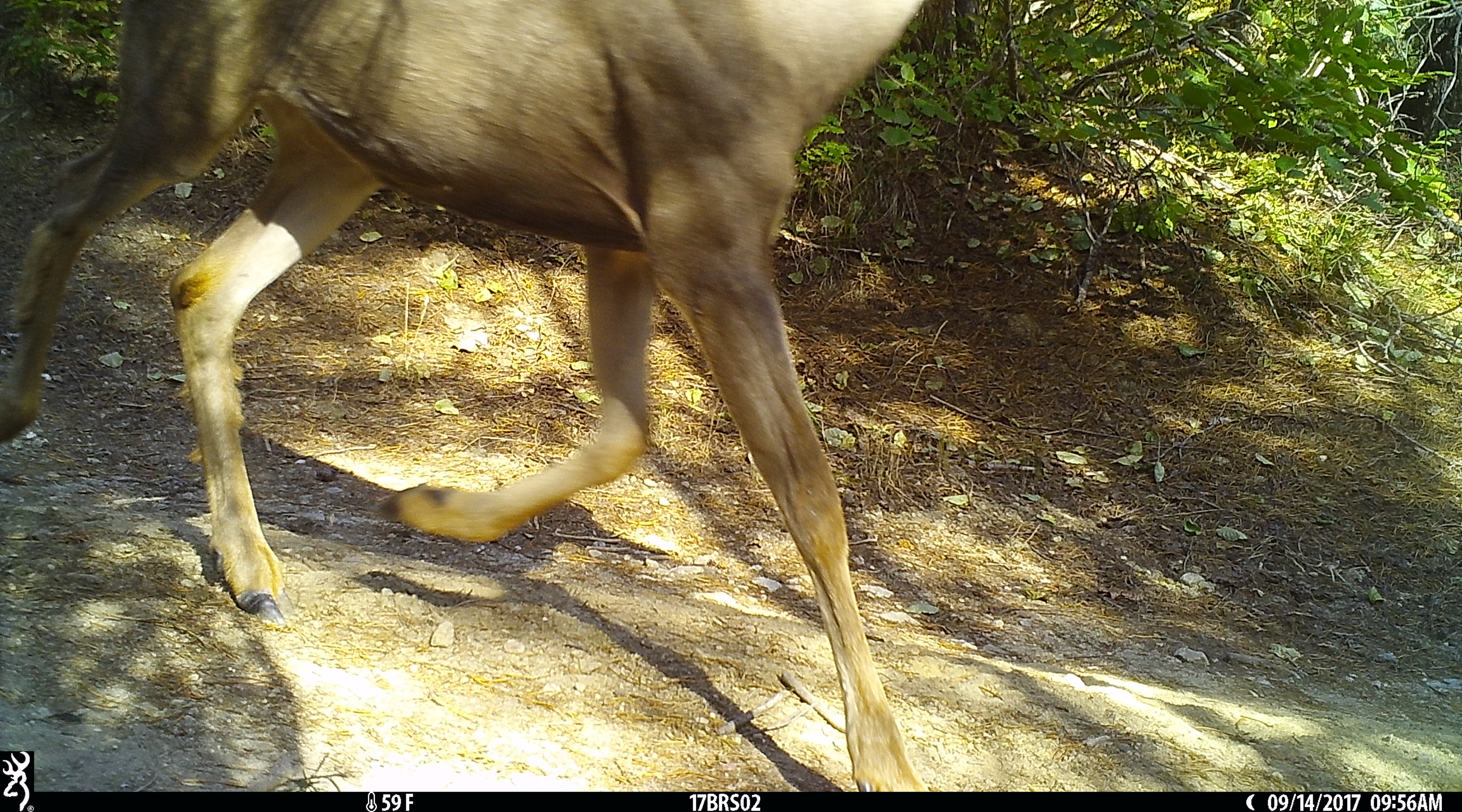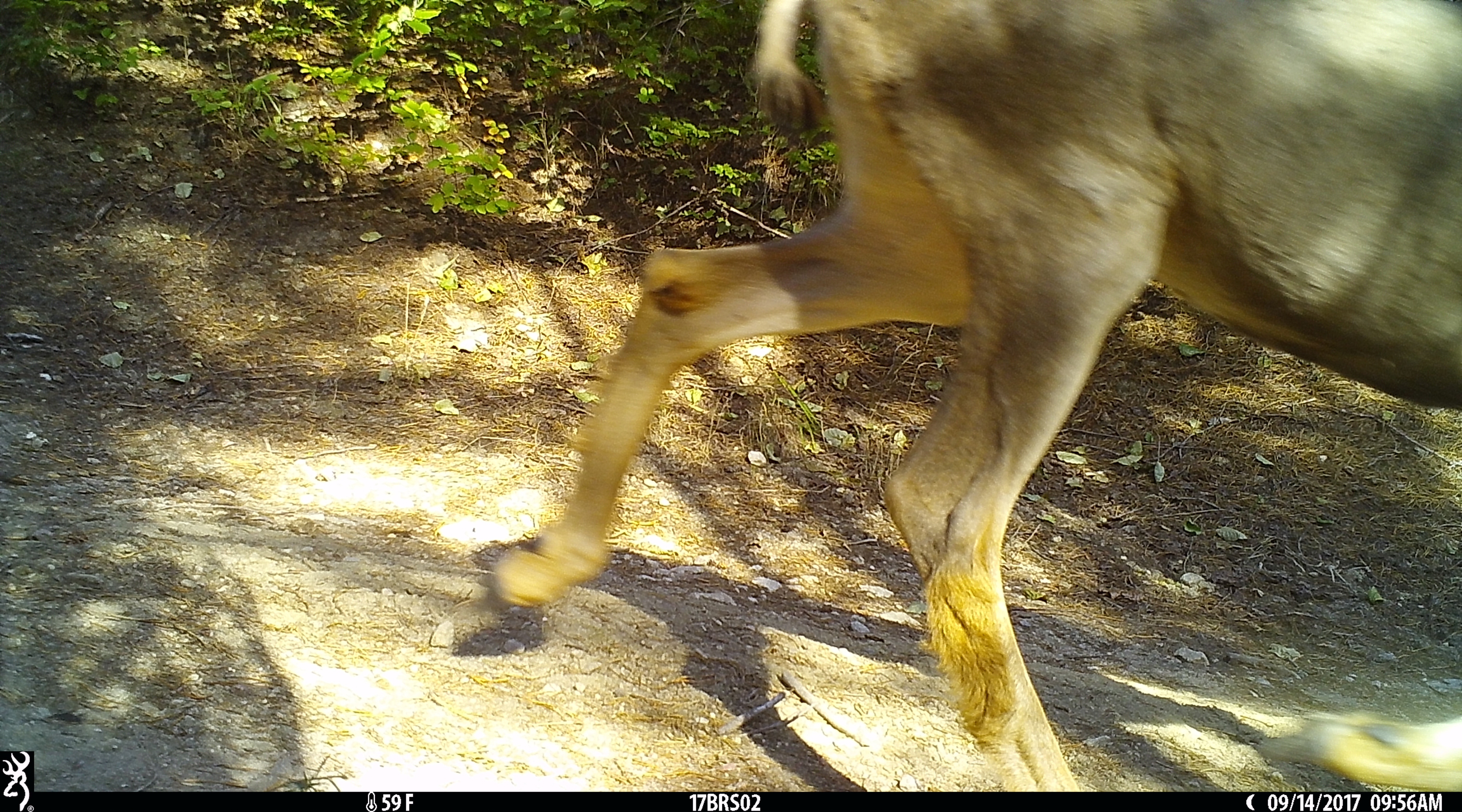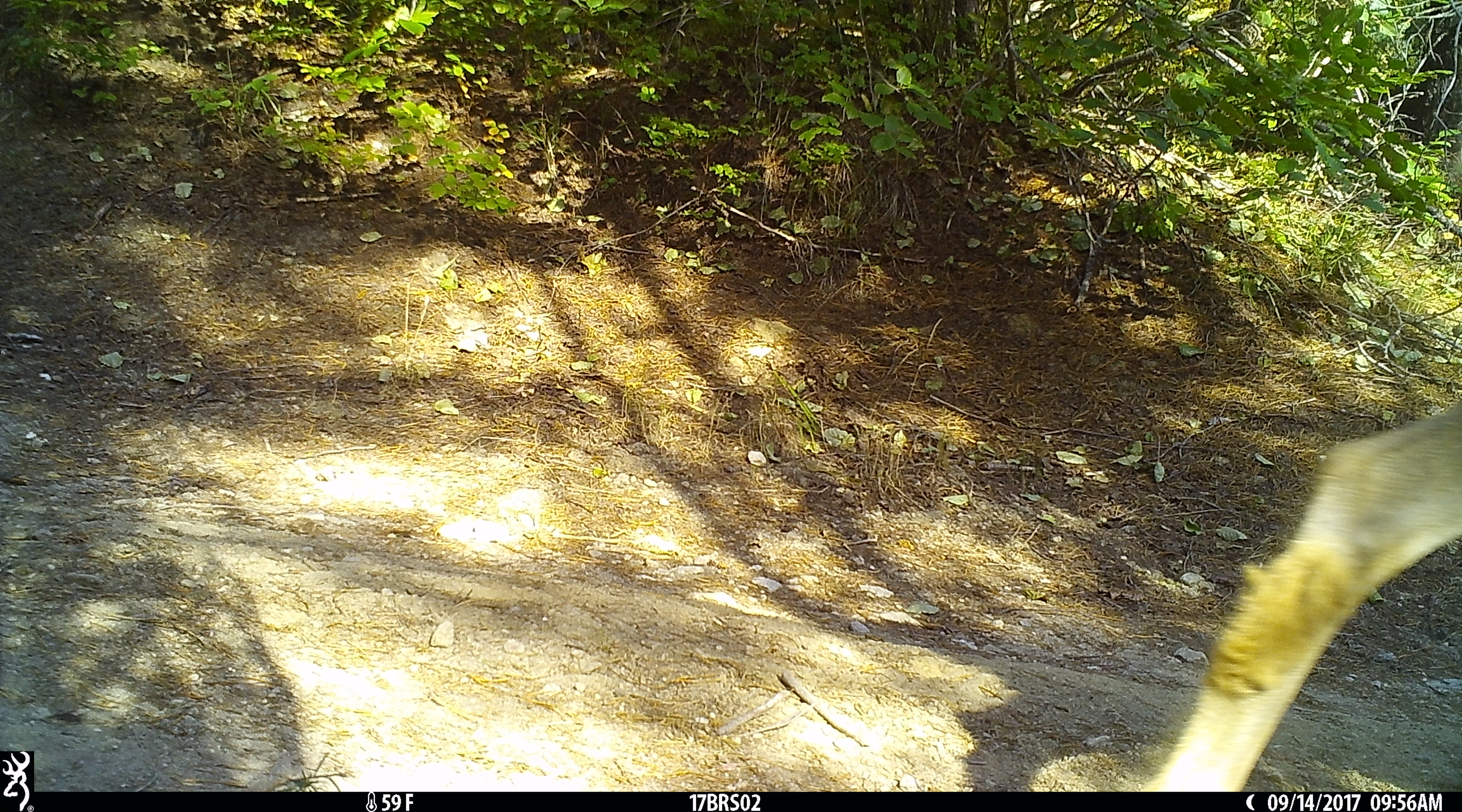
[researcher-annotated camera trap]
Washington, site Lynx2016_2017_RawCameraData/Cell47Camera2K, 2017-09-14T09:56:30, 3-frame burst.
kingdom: Animalia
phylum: Chordata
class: Mammalia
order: Artiodactyla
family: Cervidae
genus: Odocoileus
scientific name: Odocoileus hemionus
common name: mule deer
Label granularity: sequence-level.